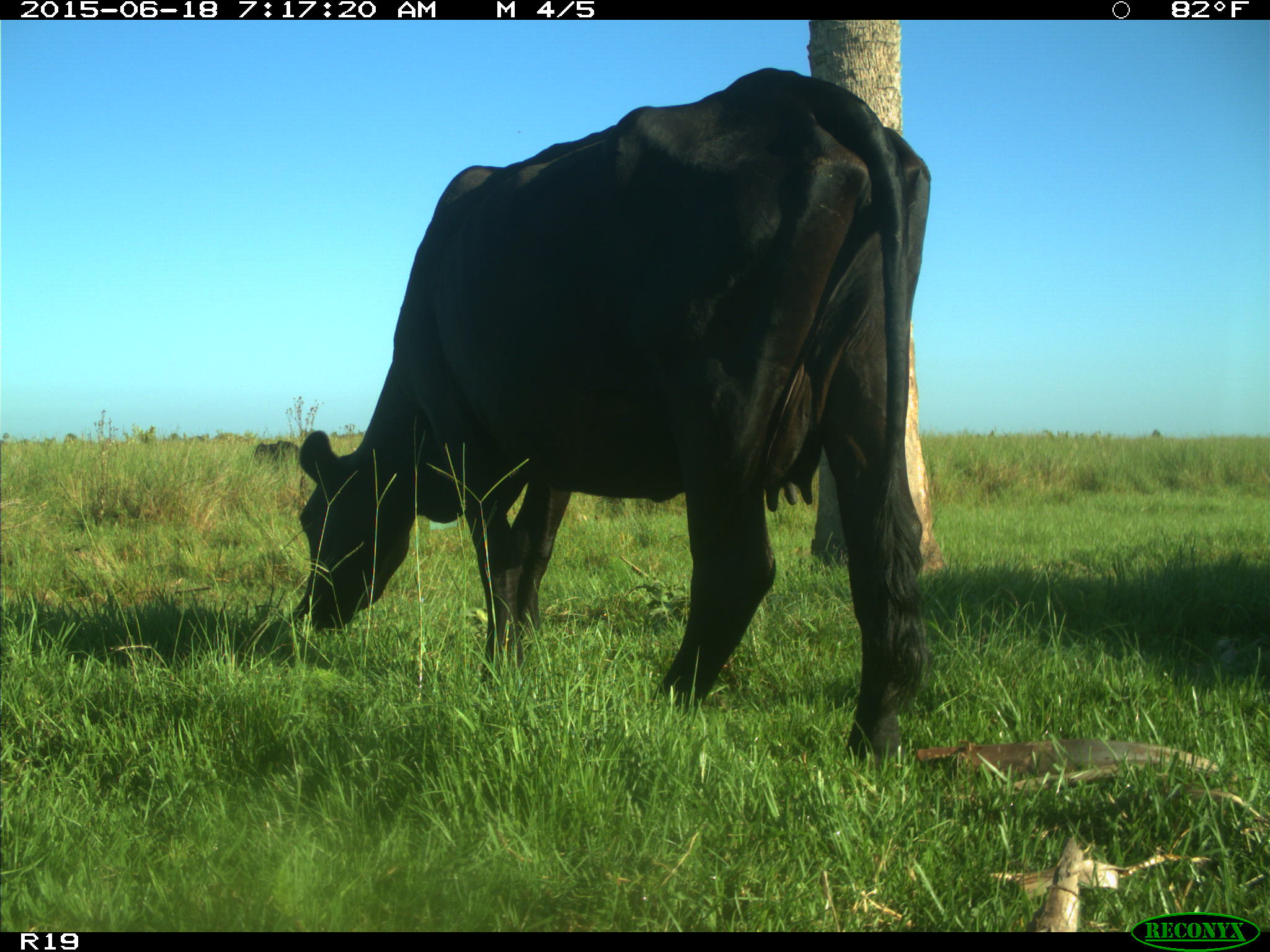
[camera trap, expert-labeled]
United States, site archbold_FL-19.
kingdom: Animalia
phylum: Chordata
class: Mammalia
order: Artiodactyla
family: Bovidae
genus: Bos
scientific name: Bos taurus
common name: domestic cow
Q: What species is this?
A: Bos taurus (domestic cow).